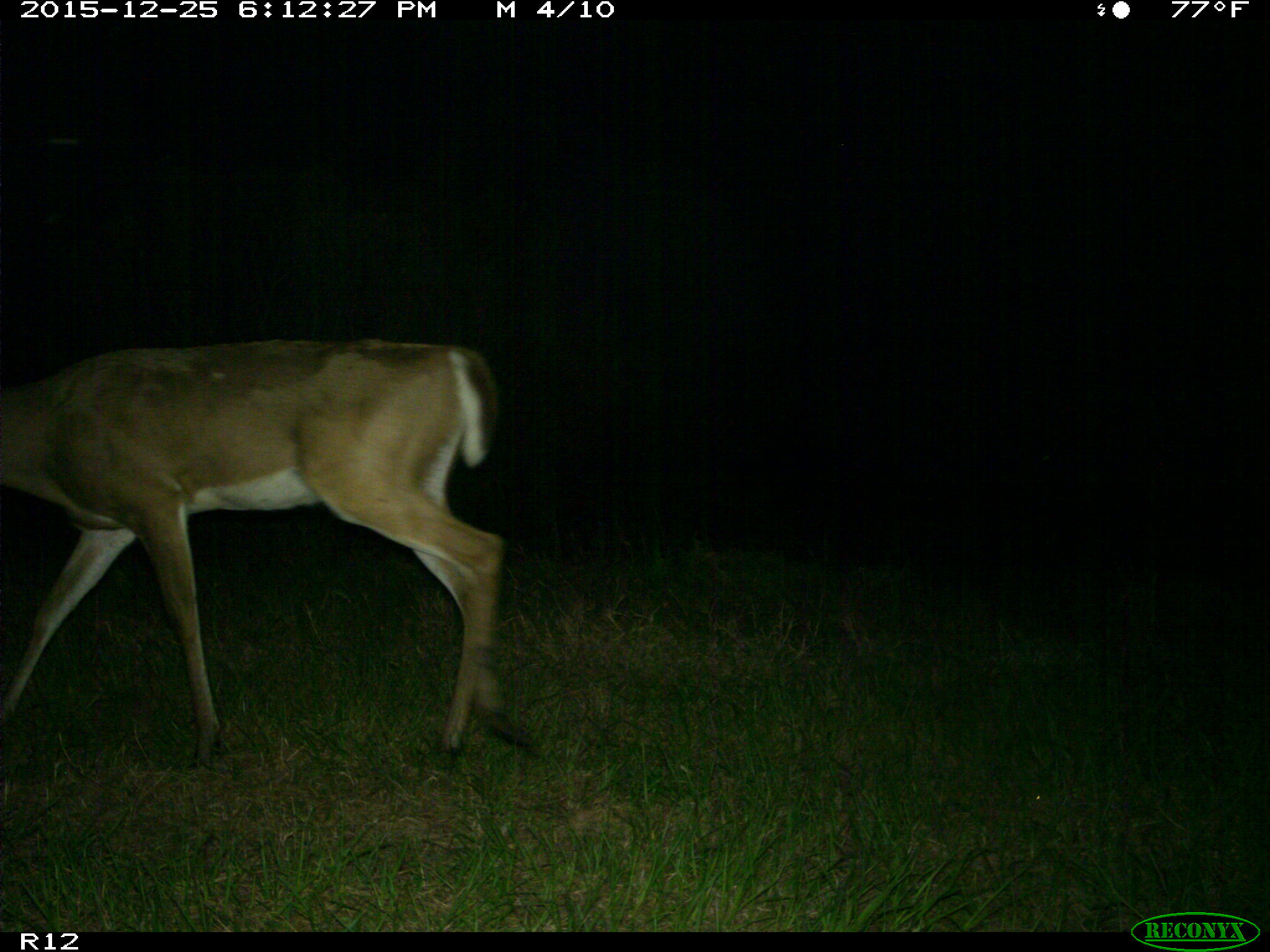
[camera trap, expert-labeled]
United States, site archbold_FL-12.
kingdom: Animalia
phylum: Chordata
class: Mammalia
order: Artiodactyla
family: Cervidae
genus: Odocoileus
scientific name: Odocoileus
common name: deer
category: unidentified deer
Unidentified deer (deer) (Odocoileus).